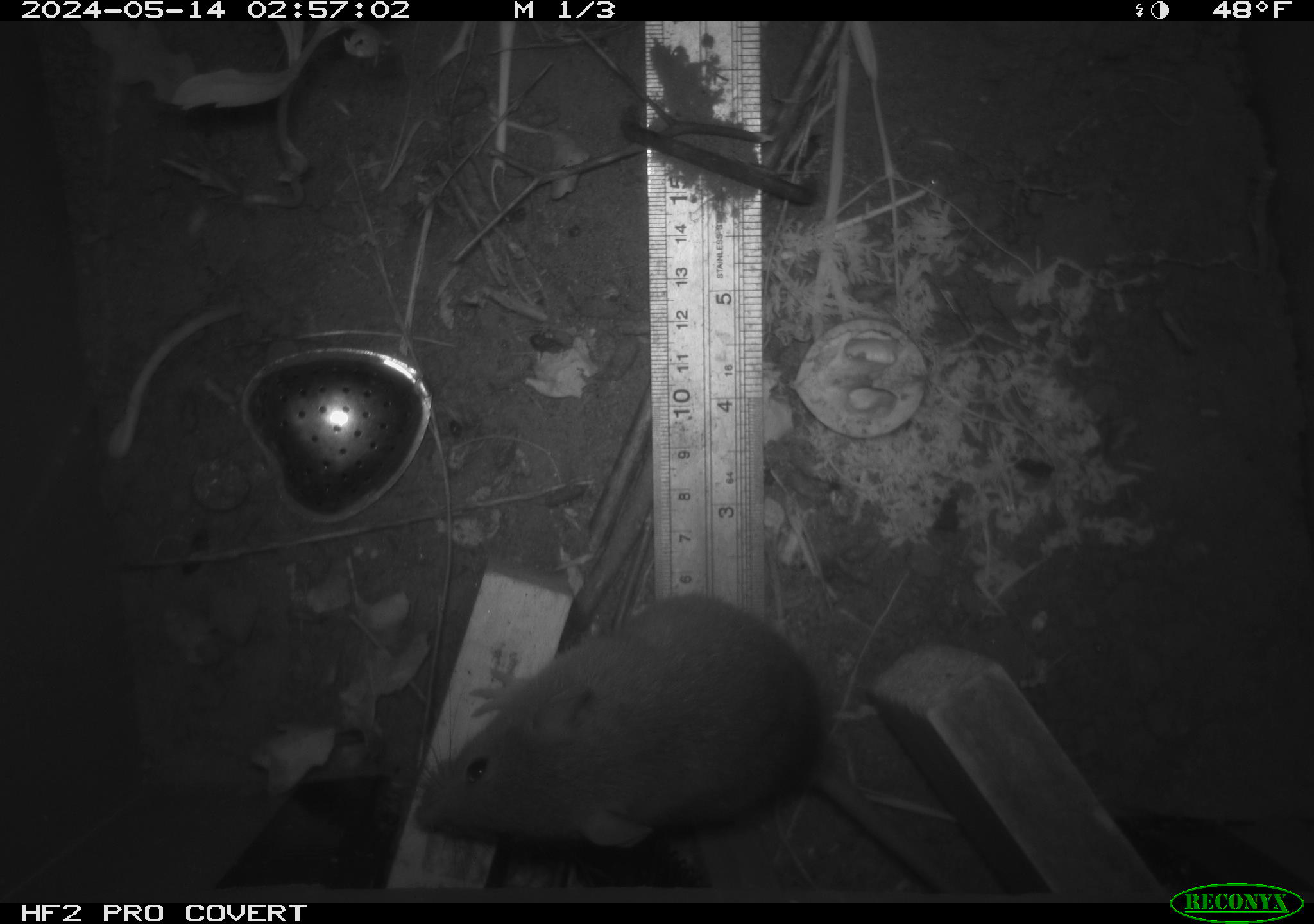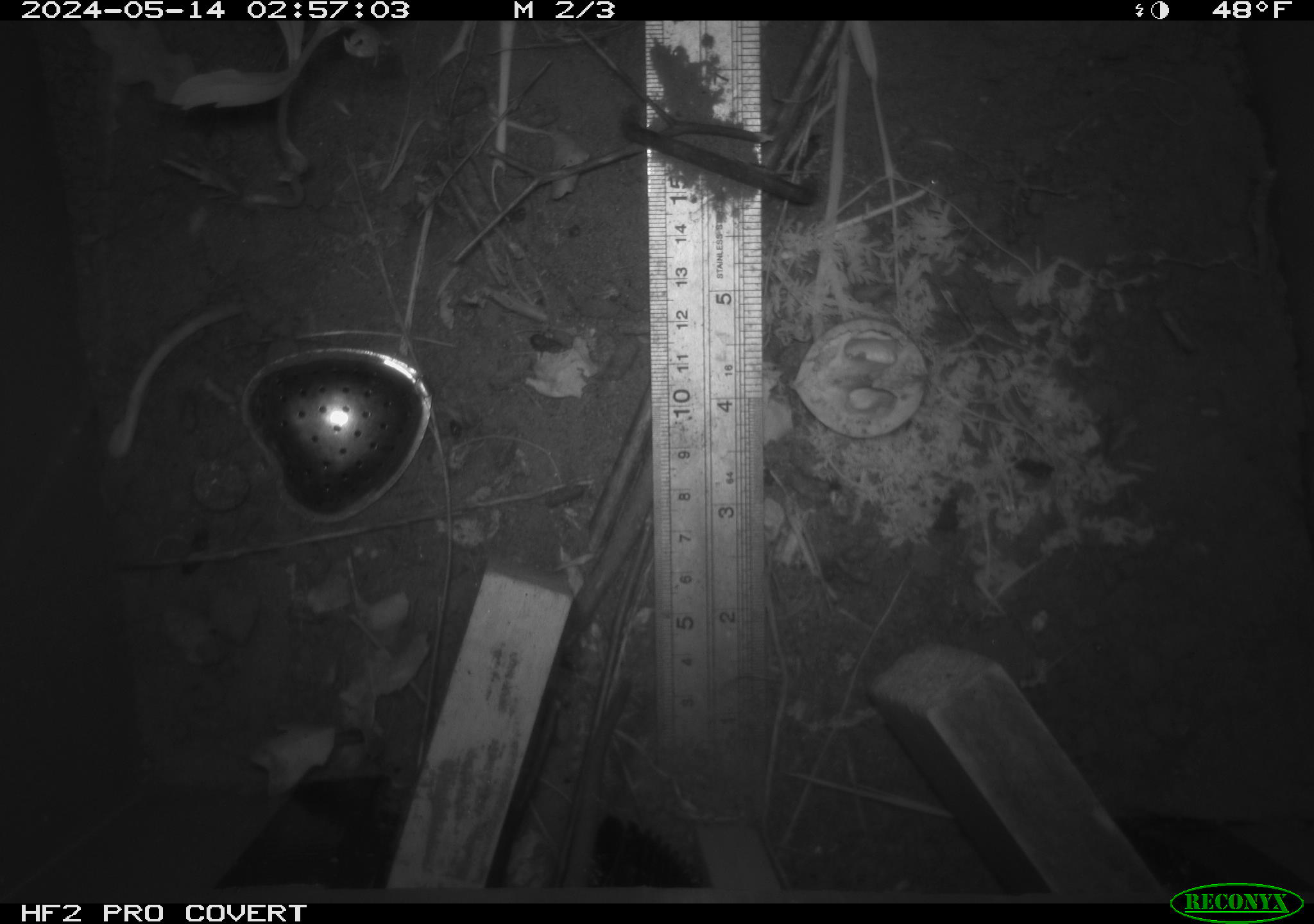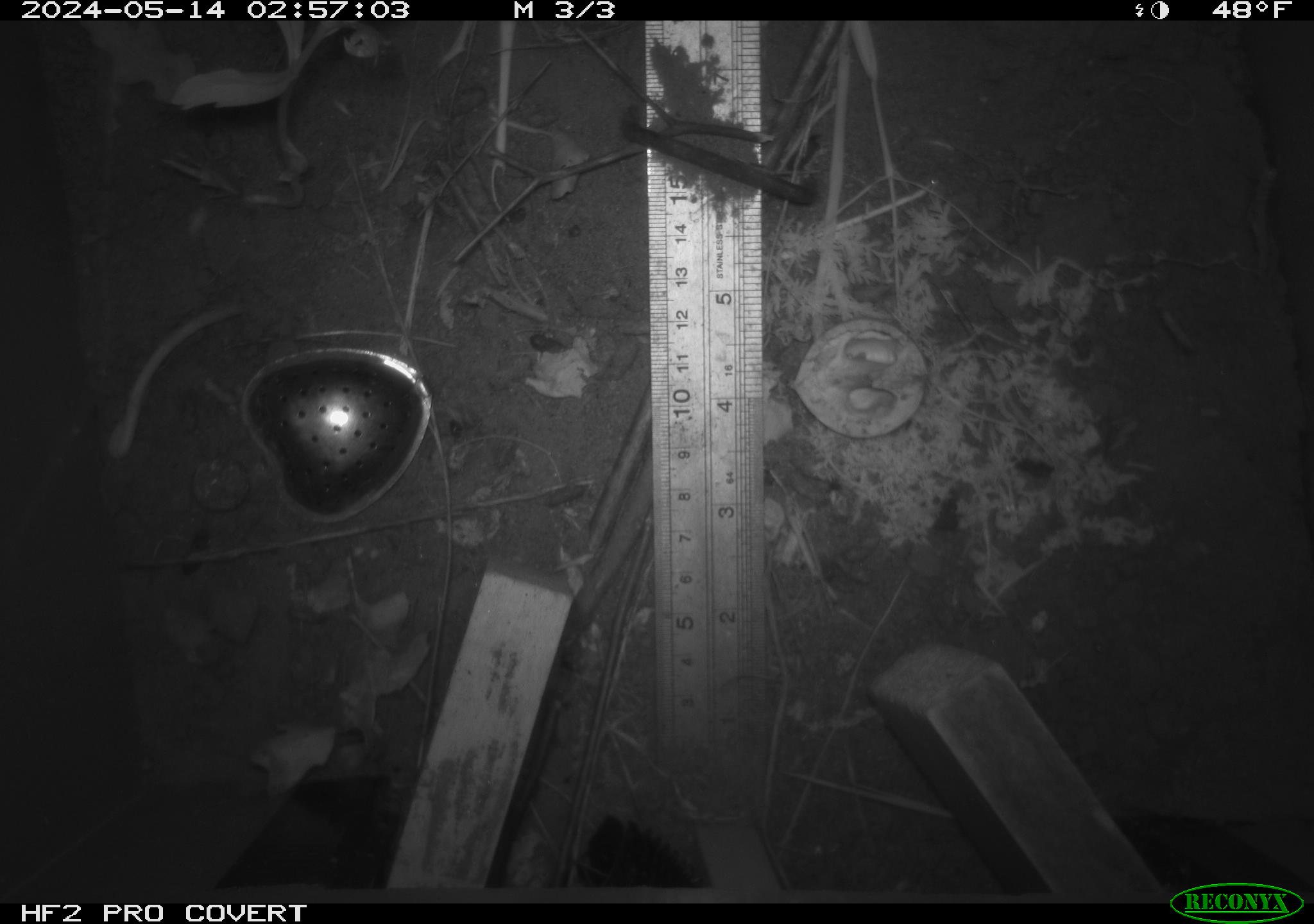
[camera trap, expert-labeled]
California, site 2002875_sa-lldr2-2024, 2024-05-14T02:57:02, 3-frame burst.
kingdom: Animalia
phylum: Chordata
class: Mammalia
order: Rodentia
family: Muridae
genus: Rattus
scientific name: Rattus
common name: rat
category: rattus species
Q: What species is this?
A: Rattus species (rat) (Rattus).